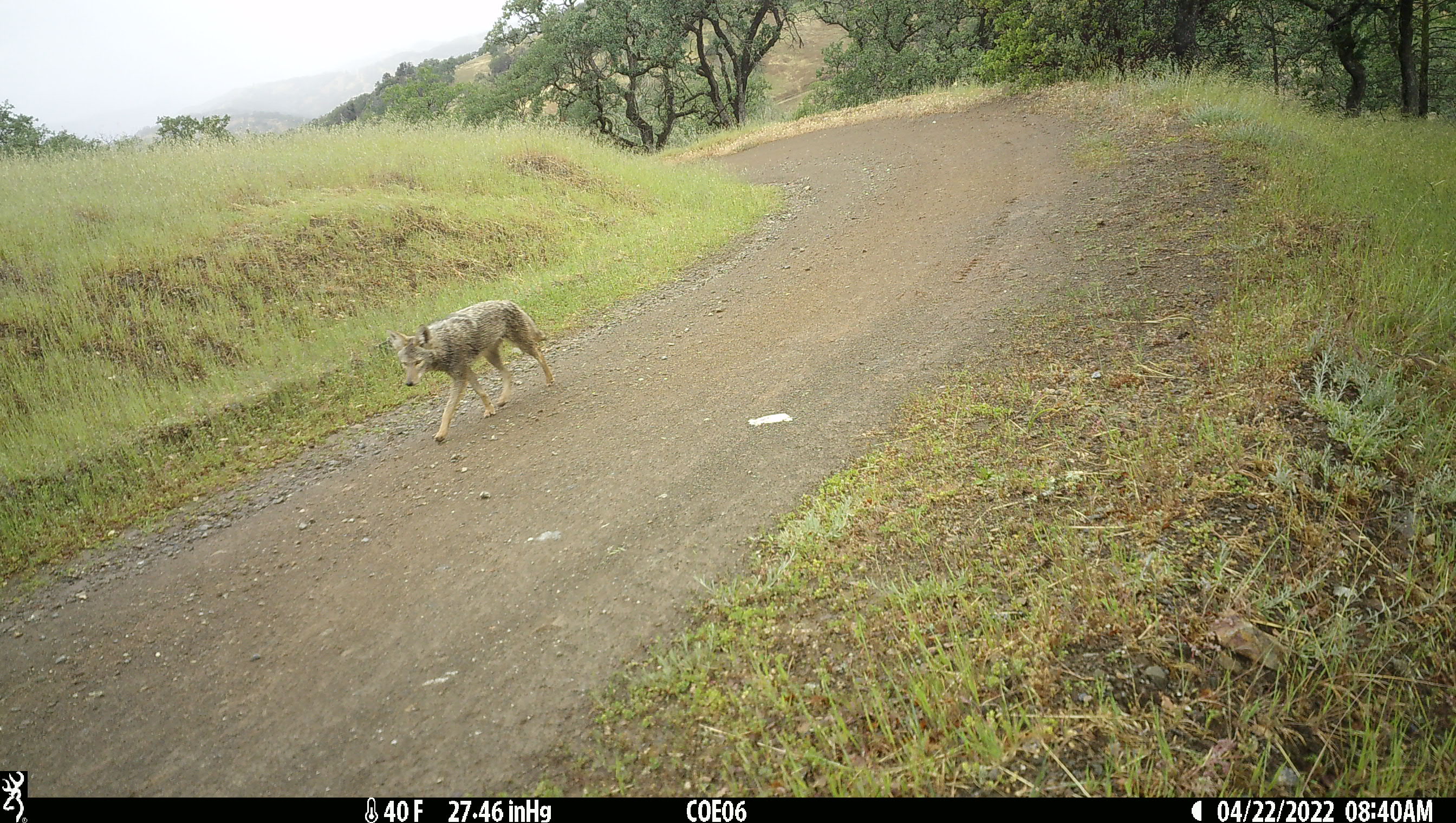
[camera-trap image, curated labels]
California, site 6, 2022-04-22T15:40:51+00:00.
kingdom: Animalia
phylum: Chordata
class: Mammalia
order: Carnivora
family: Canidae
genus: Canis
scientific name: Canis latrans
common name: coyote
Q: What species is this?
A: Coyote (Canis latrans).